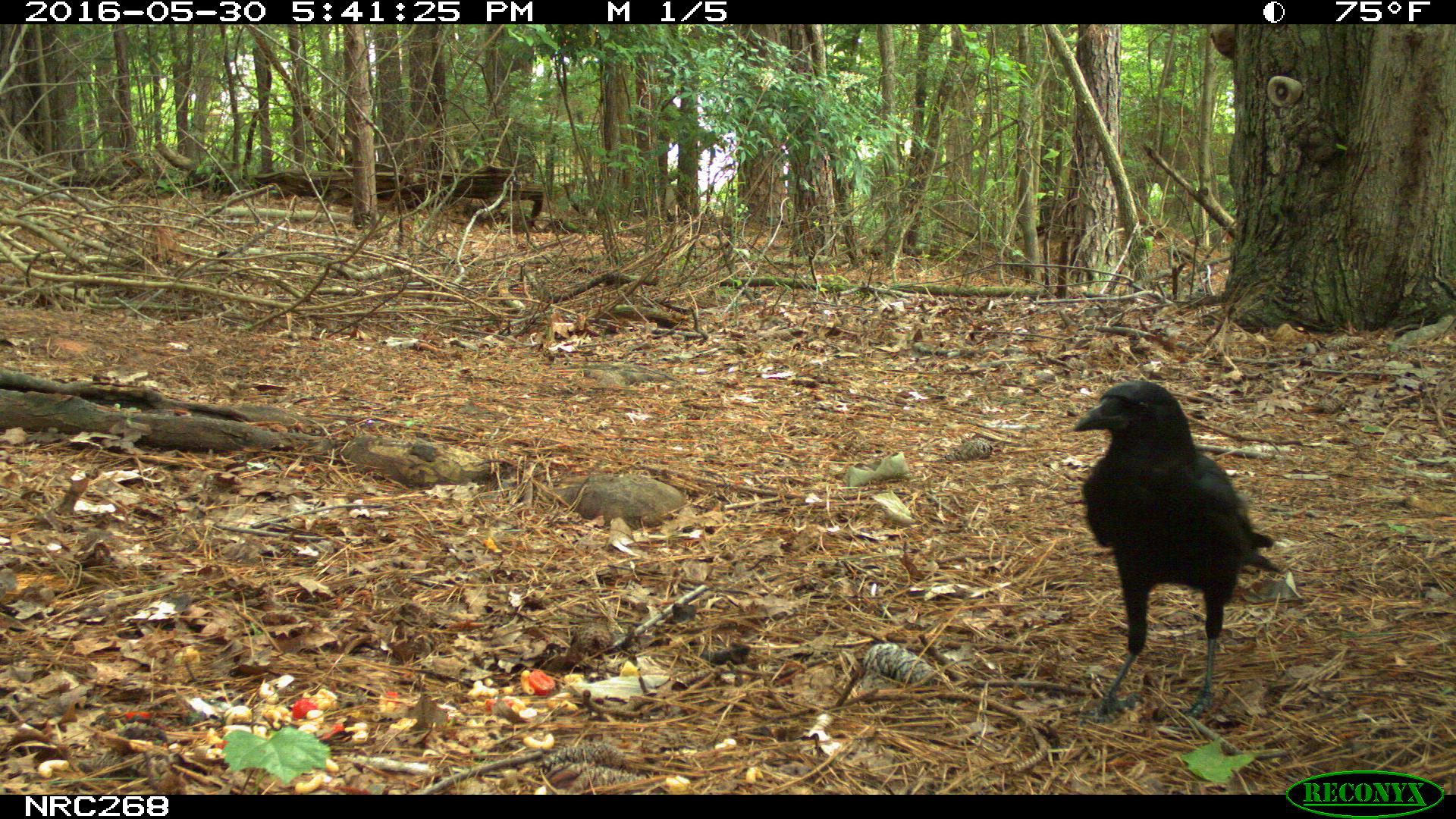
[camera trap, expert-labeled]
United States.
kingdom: Animalia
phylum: Chordata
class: Aves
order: Passeriformes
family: Corvidae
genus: Corvus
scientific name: Corvus brachyrhynchos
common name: american crow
American Crow (Corvus brachyrhynchos).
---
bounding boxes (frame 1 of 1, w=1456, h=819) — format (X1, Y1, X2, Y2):
American Crow: (1070, 383, 1290, 727)